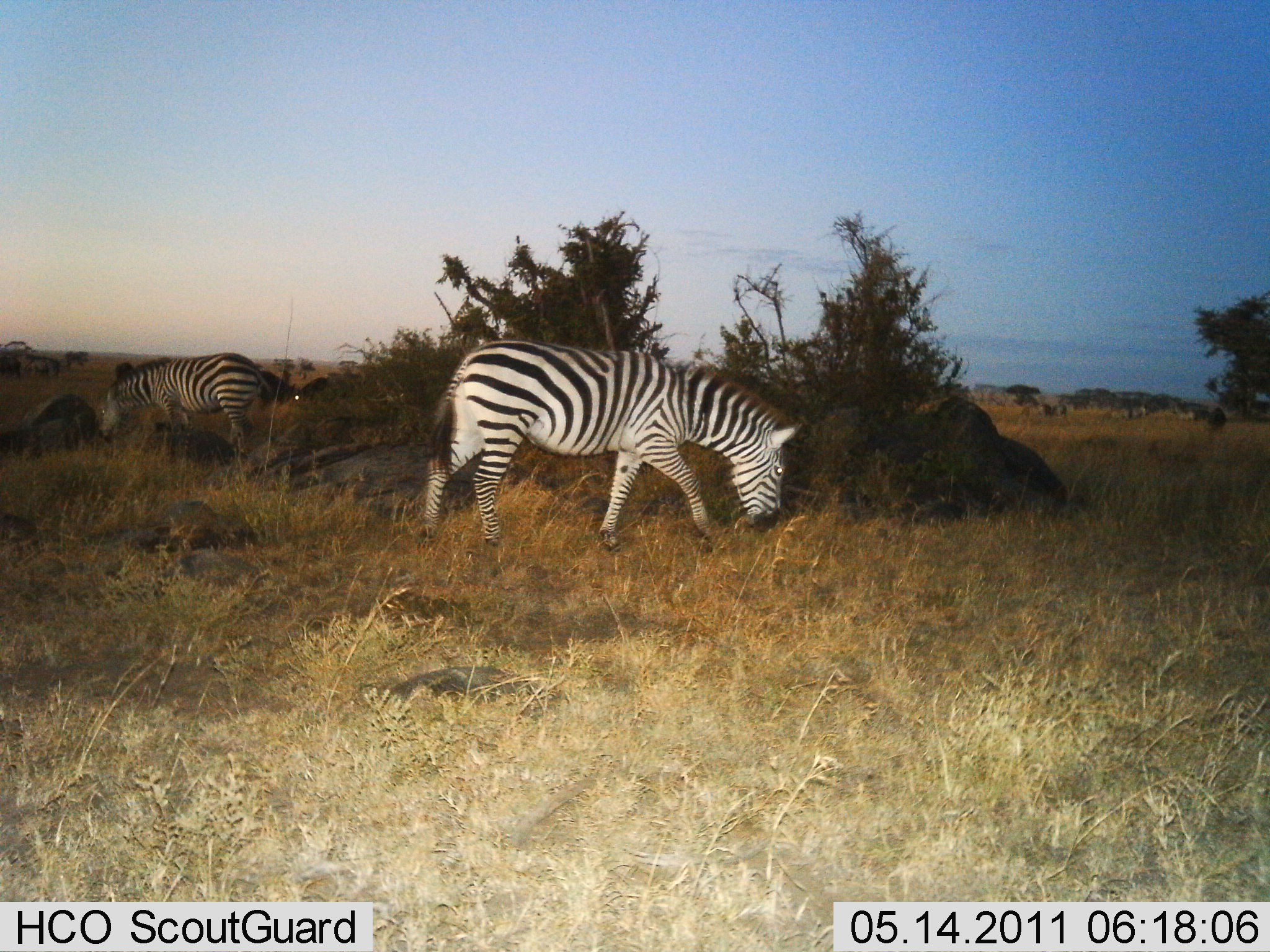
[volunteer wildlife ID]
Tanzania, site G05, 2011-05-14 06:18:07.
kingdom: Animalia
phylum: Chordata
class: Mammalia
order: Perissodactyla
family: Equidae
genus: Equus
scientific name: Equus quagga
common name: plains zebra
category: zebra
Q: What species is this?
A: Zebra (plains zebra) (Equus quagga).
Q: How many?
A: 2.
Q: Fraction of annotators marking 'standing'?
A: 43%.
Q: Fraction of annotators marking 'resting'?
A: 0%.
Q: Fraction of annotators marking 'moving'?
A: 29%.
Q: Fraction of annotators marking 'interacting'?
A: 0%.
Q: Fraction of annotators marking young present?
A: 0%.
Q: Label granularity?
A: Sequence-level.